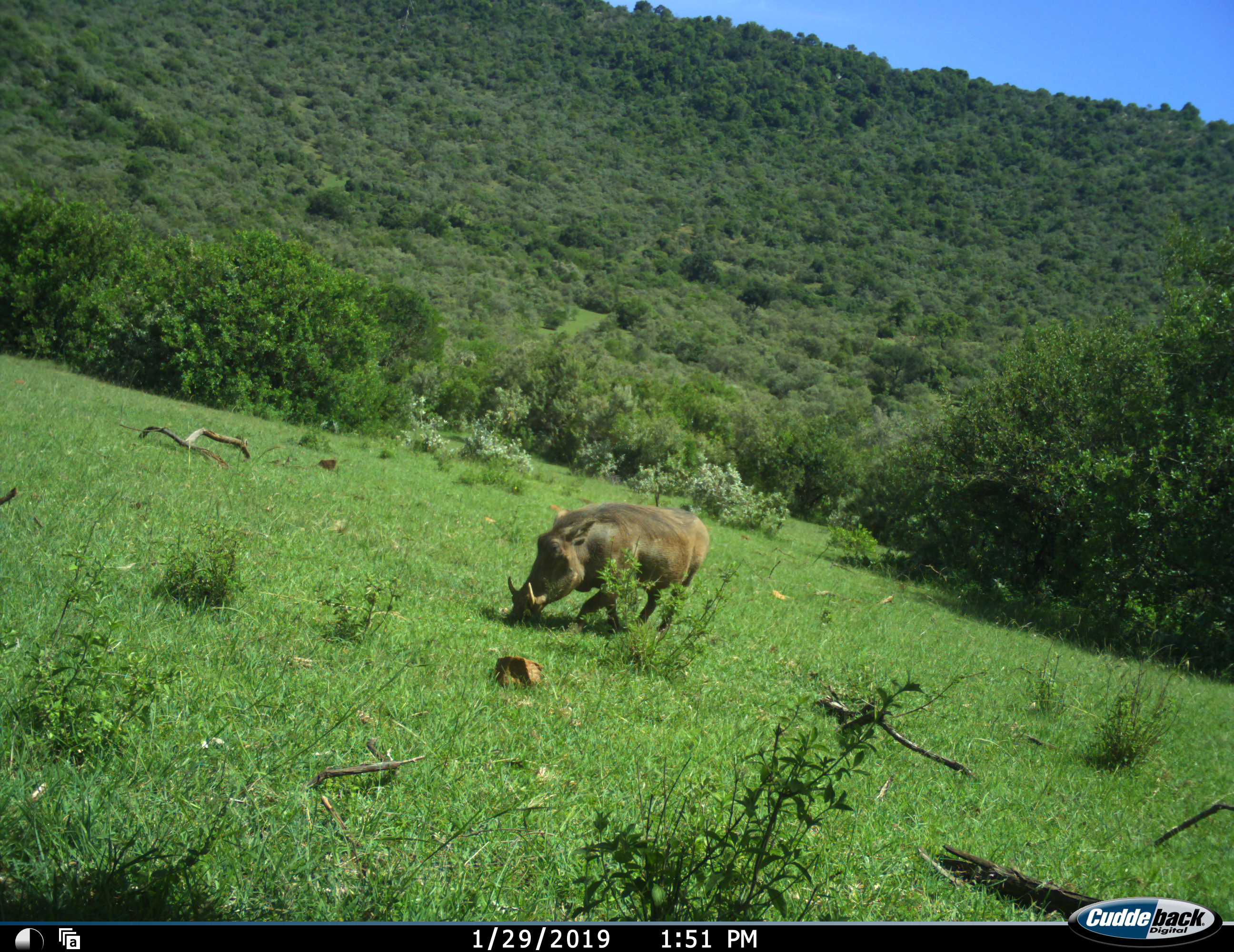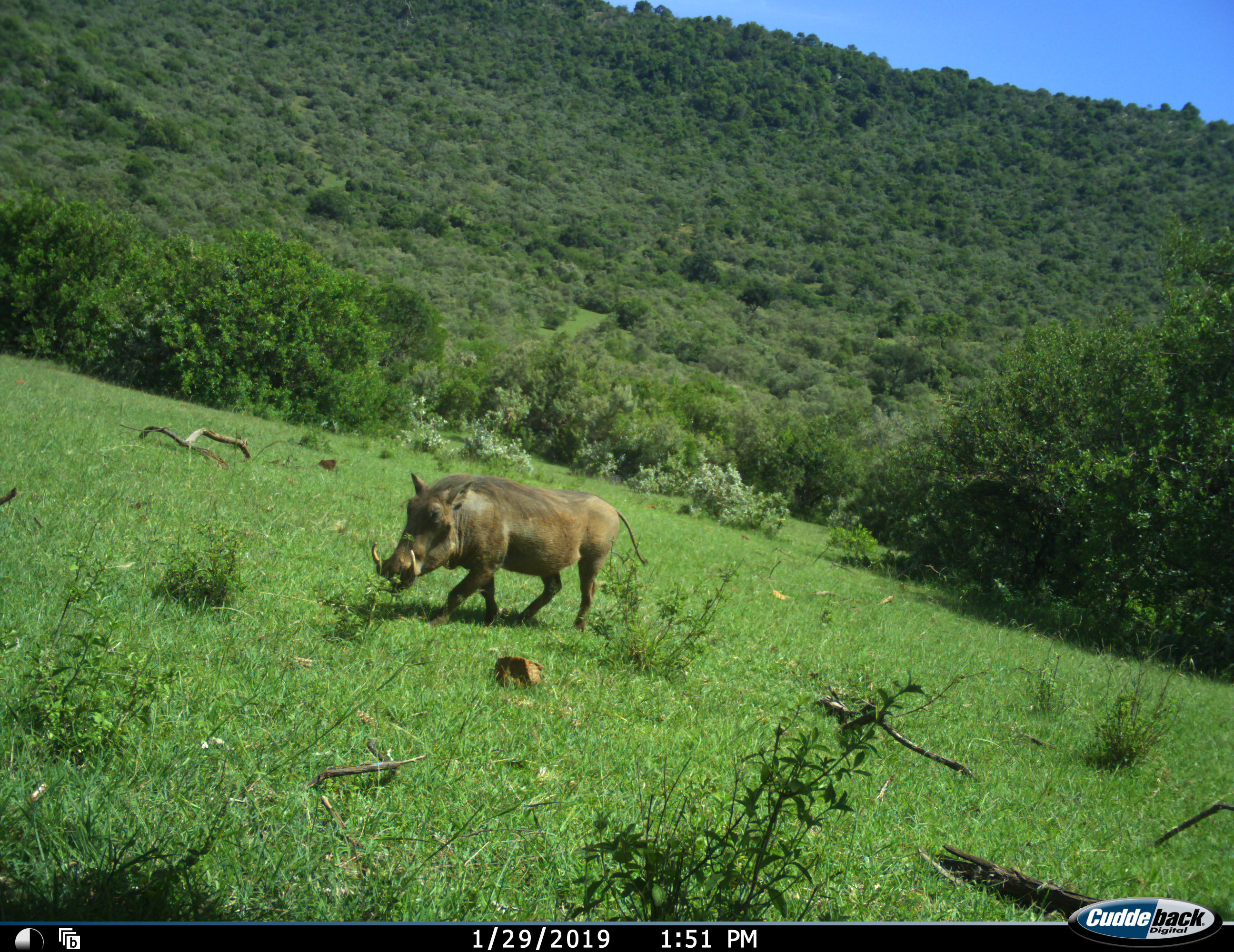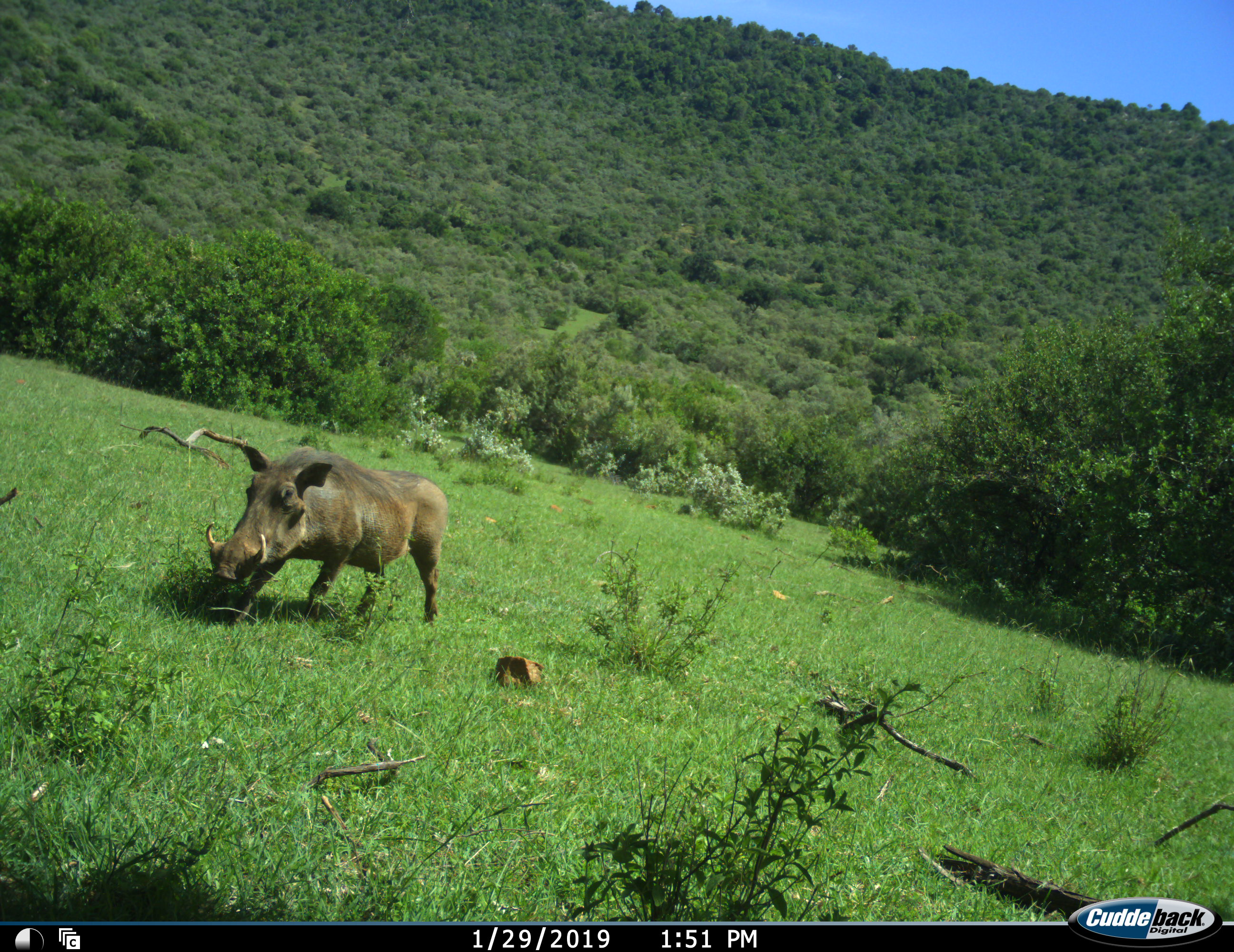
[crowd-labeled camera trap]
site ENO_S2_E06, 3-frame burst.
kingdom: Animalia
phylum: Chordata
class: Mammalia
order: Artiodactyla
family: Suidae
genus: Phacochoerus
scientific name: Phacochoerus africanus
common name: warthog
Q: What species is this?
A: Warthog (Phacochoerus africanus).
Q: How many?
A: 1.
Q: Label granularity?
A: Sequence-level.